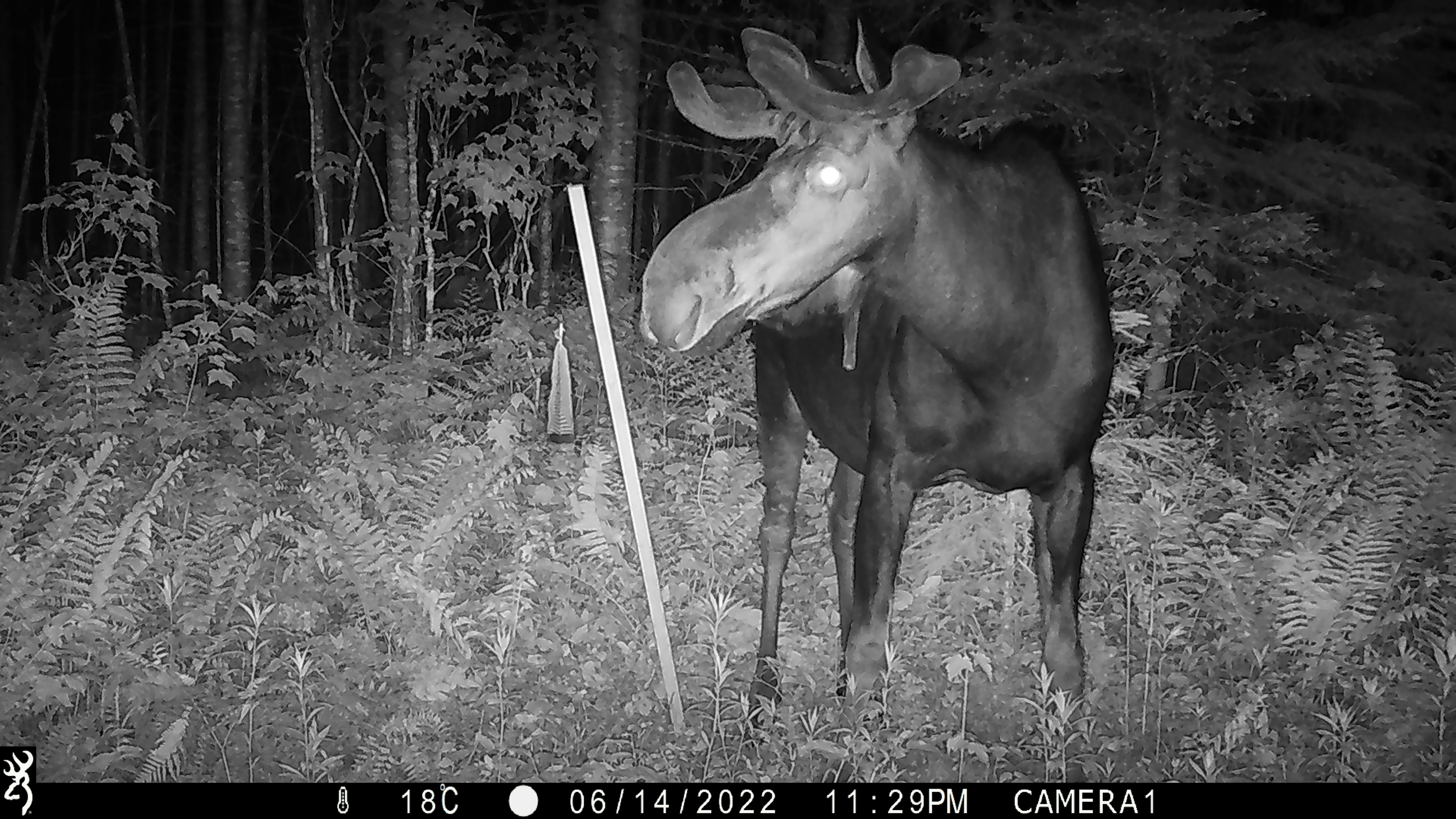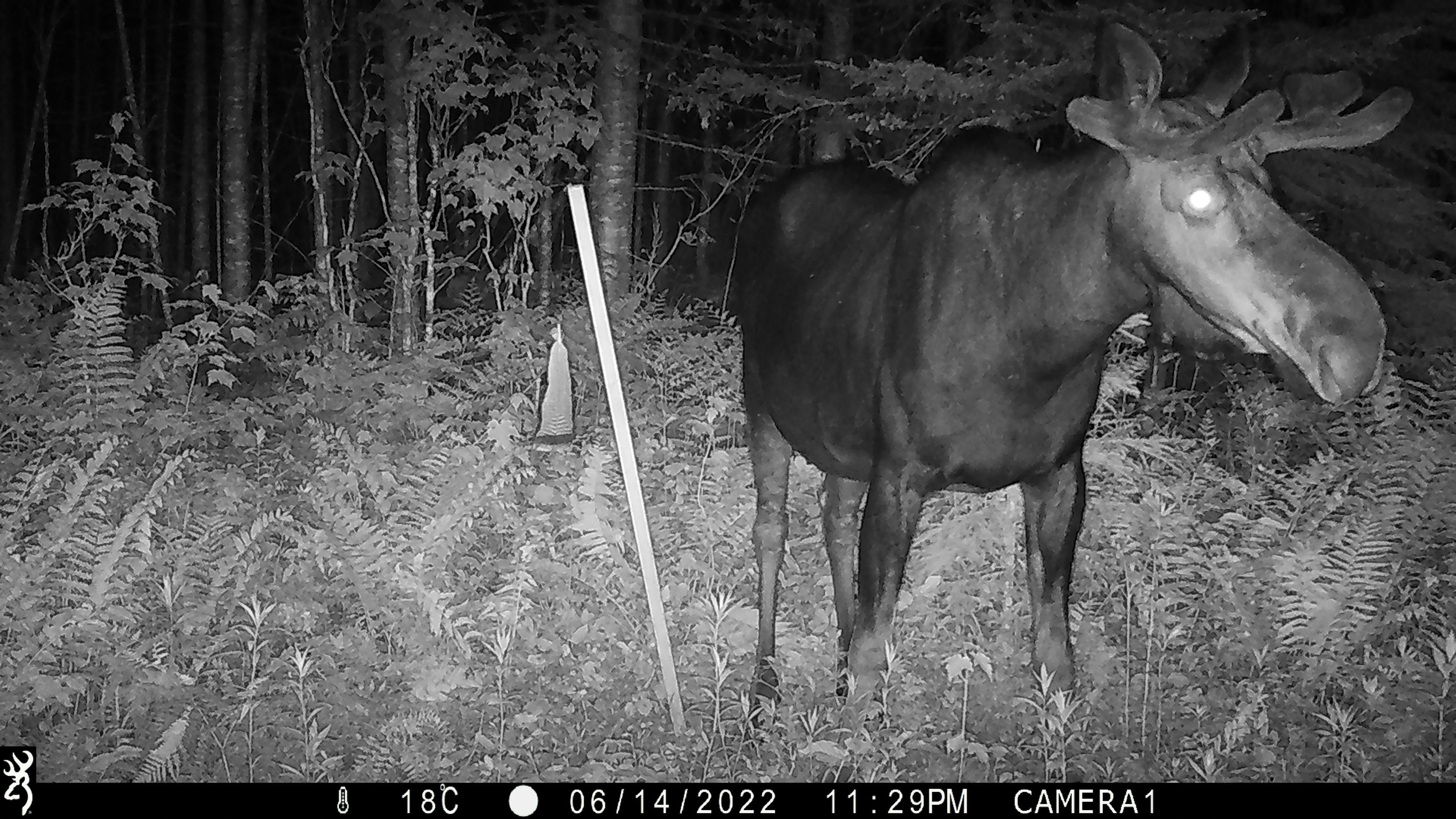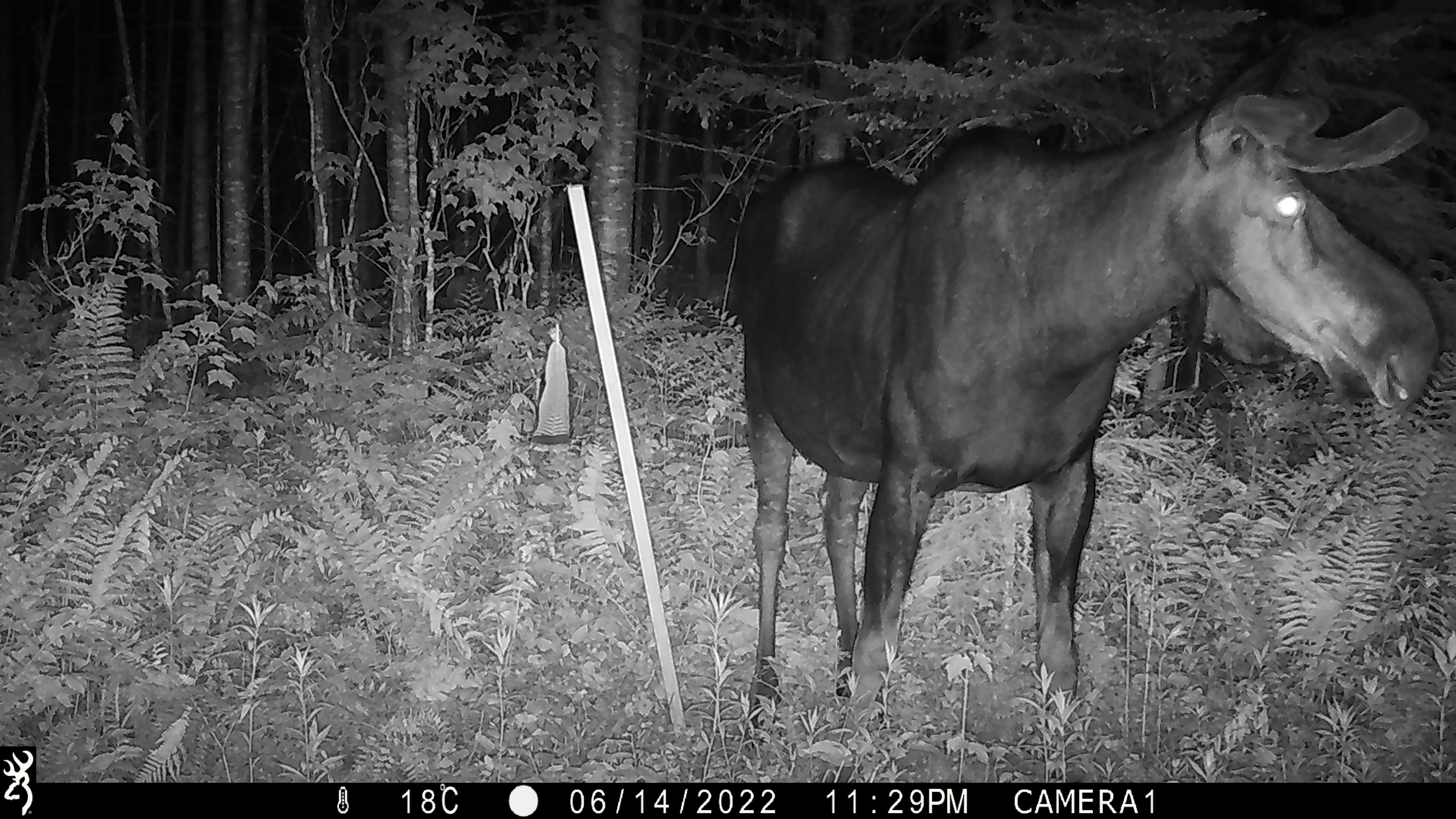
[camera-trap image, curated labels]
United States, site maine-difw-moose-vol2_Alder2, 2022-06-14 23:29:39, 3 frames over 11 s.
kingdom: Animalia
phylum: Chordata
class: Mammalia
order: Artiodactyla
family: Cervidae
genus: Alces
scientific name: Alces alces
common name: moose